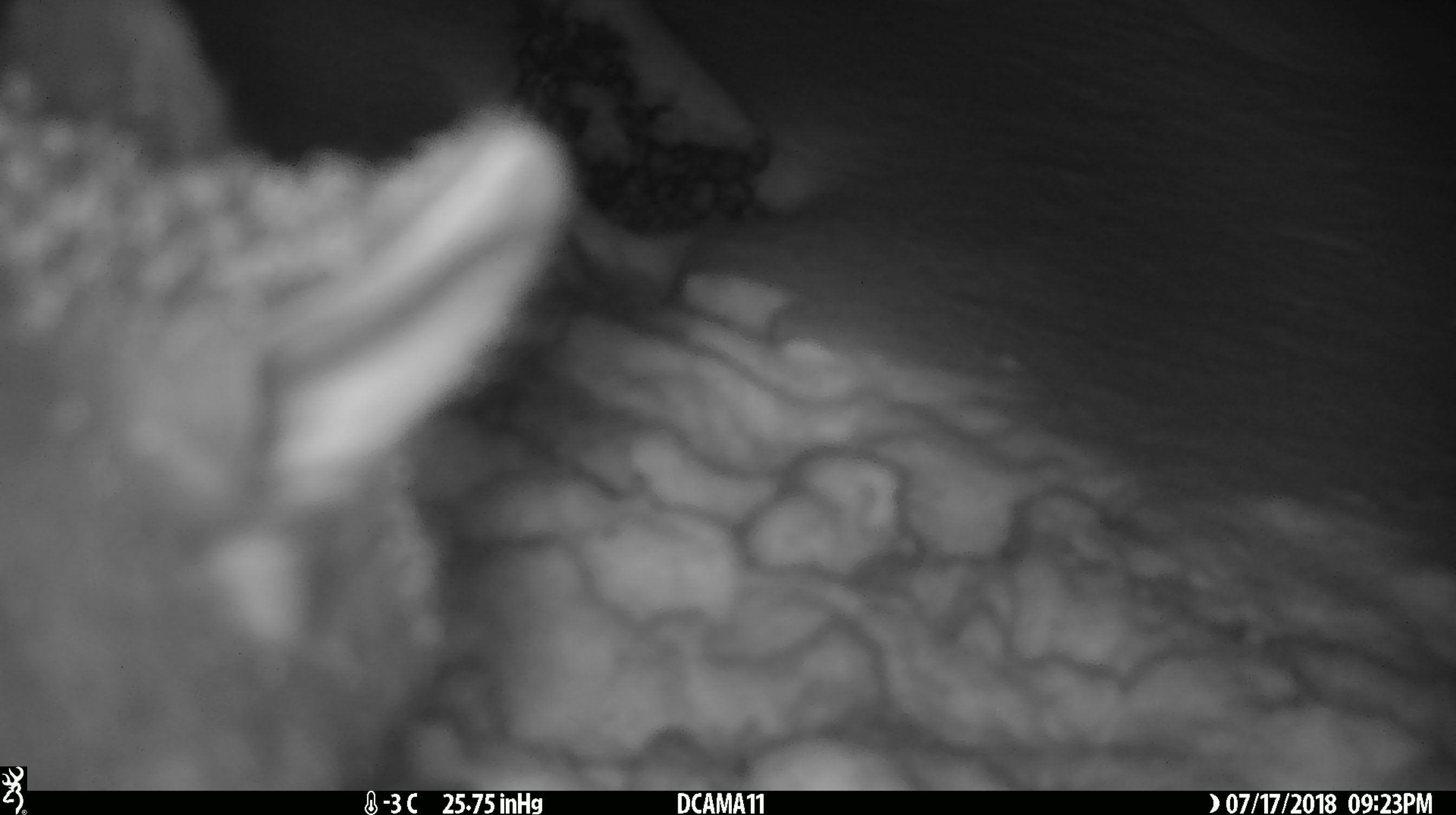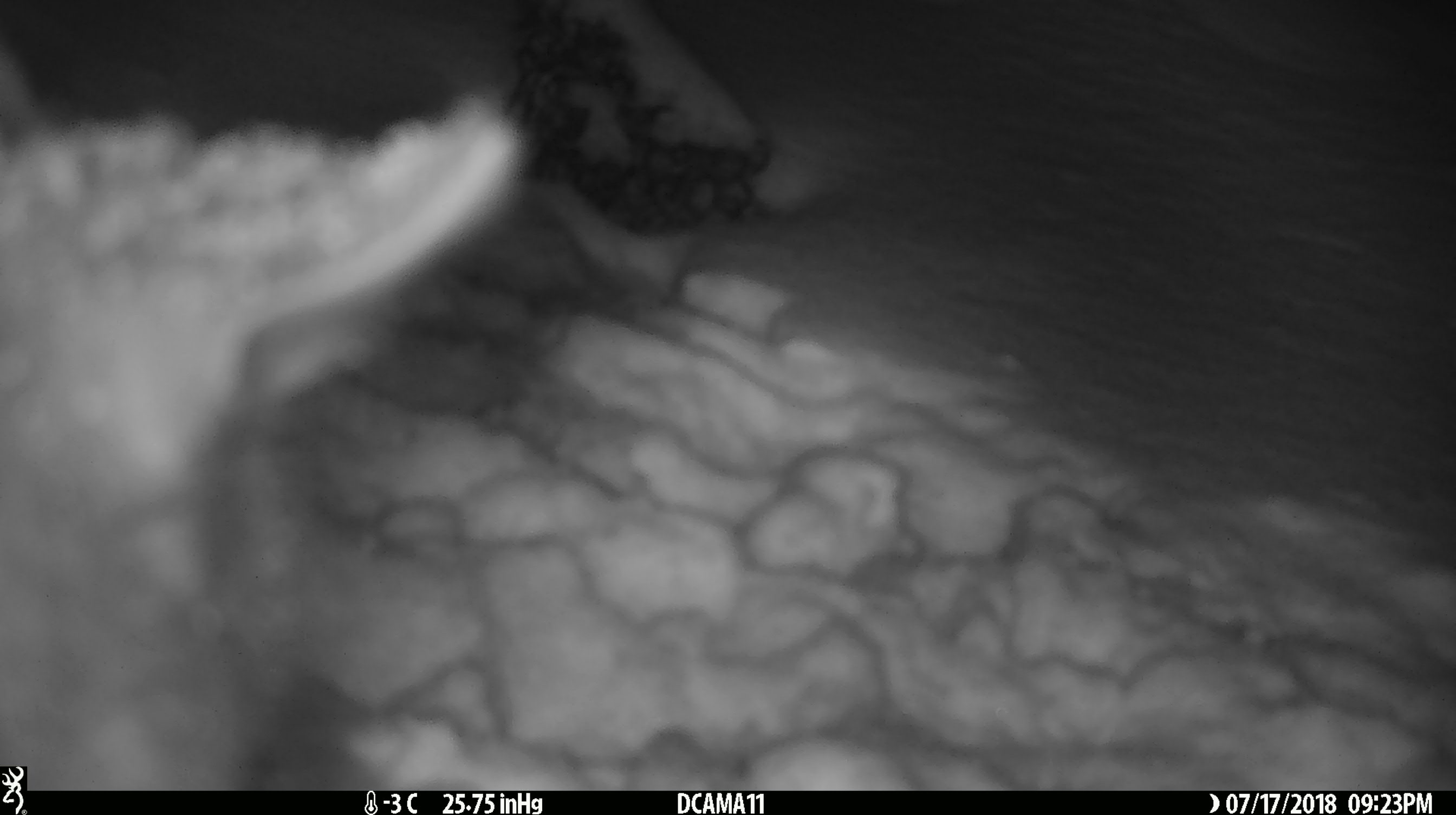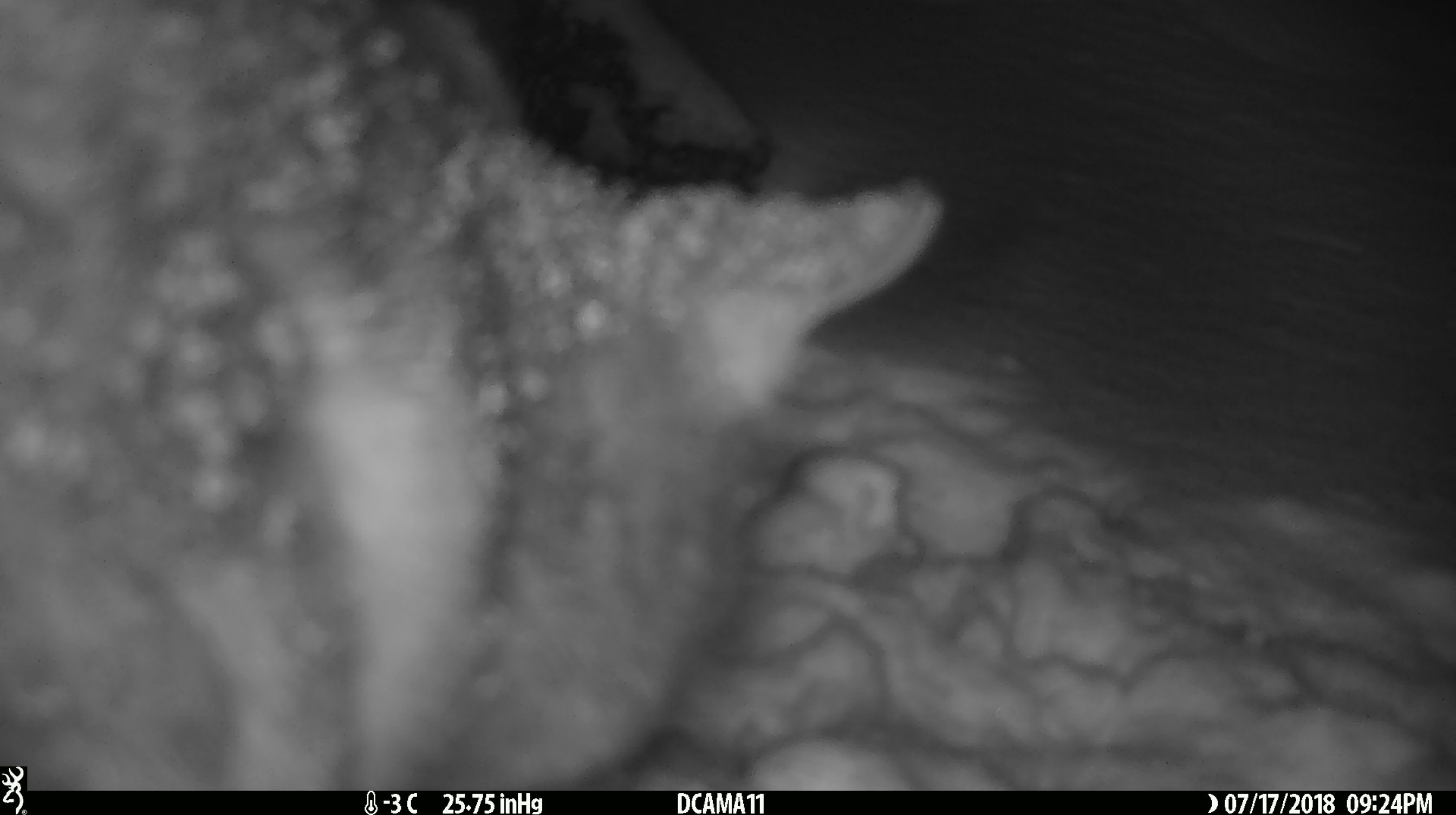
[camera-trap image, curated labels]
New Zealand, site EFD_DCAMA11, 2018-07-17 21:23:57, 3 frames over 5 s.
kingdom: Animalia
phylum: Chordata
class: Mammalia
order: Diprotodontia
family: Phalangeridae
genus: Trichosurus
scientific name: Trichosurus vulpecula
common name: common brushtail possum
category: possum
Possum (common brushtail possum) (Trichosurus vulpecula).